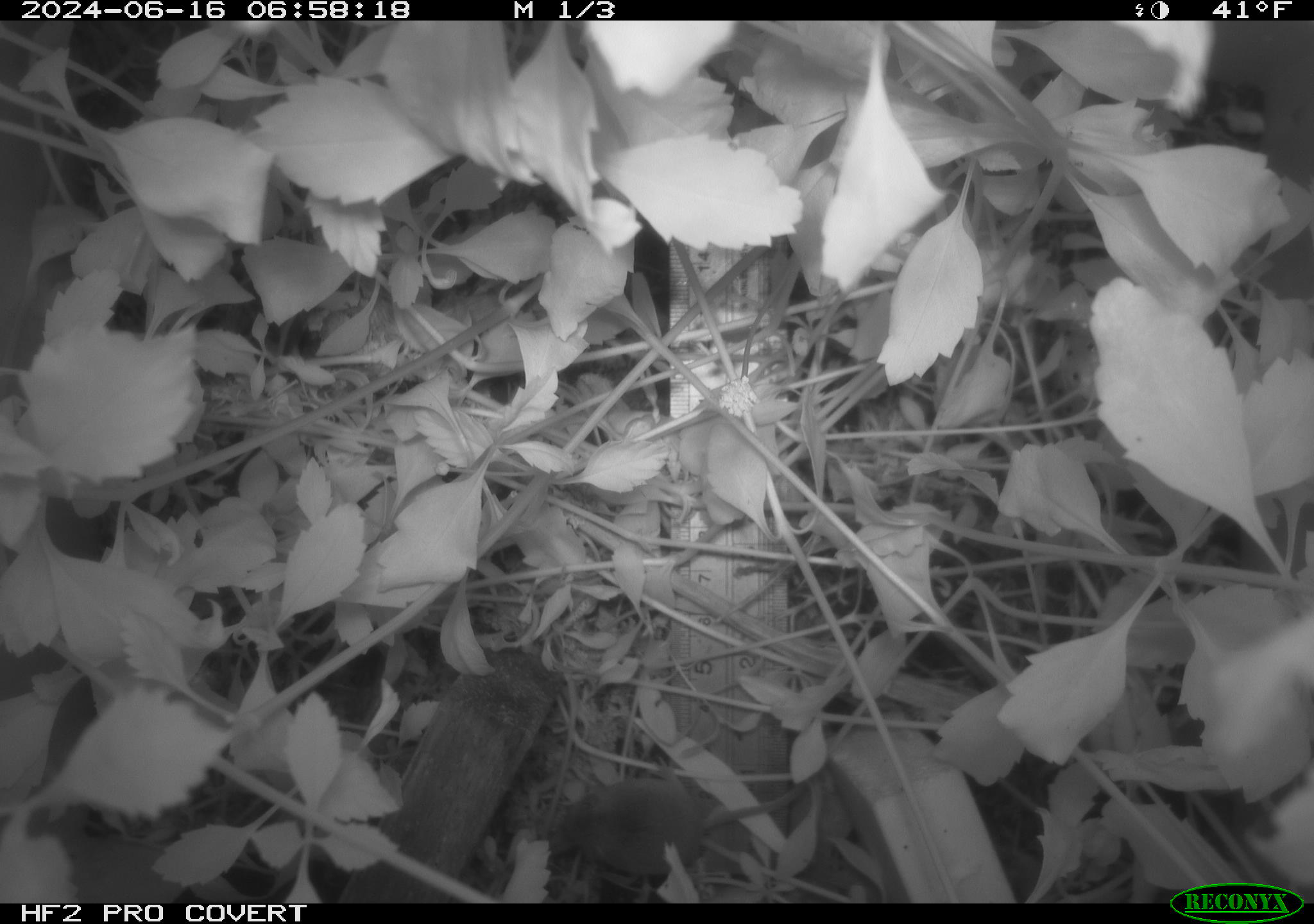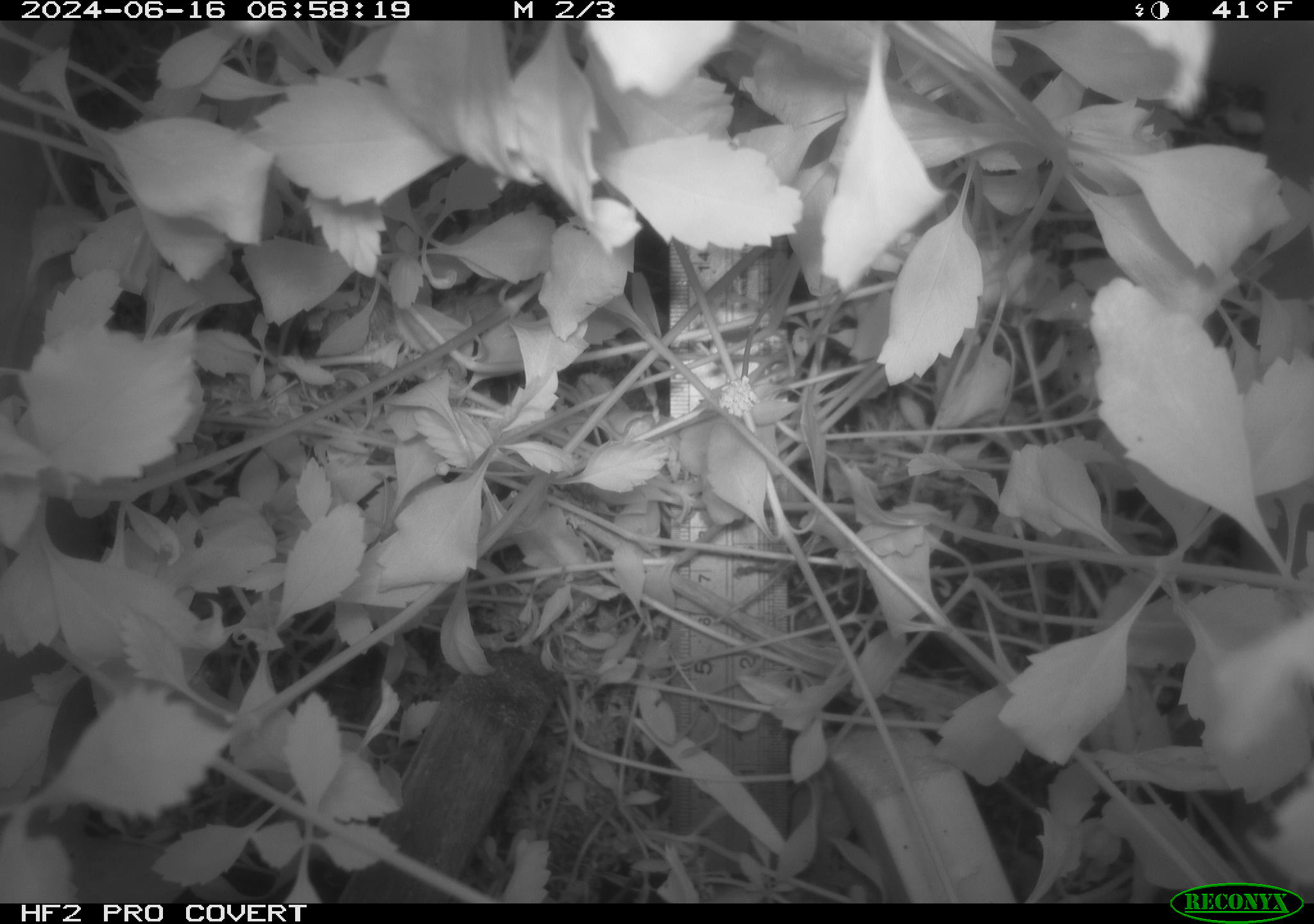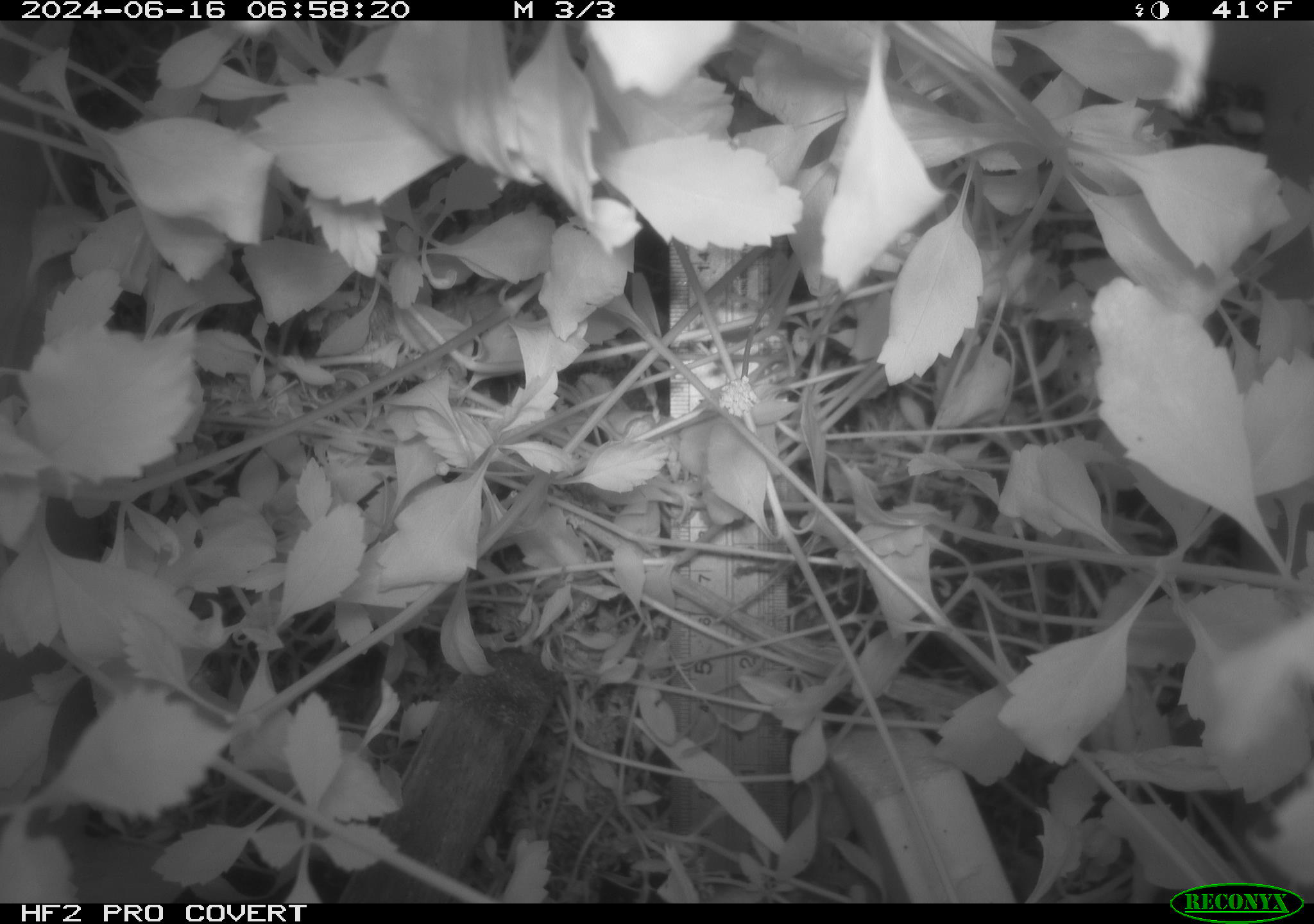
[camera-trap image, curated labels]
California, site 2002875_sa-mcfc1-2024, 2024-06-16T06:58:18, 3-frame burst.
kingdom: Animalia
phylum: Chordata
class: Mammalia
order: Eulipotyphla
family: Soricidae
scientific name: Soricidae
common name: shrews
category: soricidae family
Soricidae family (shrews) (Soricidae).